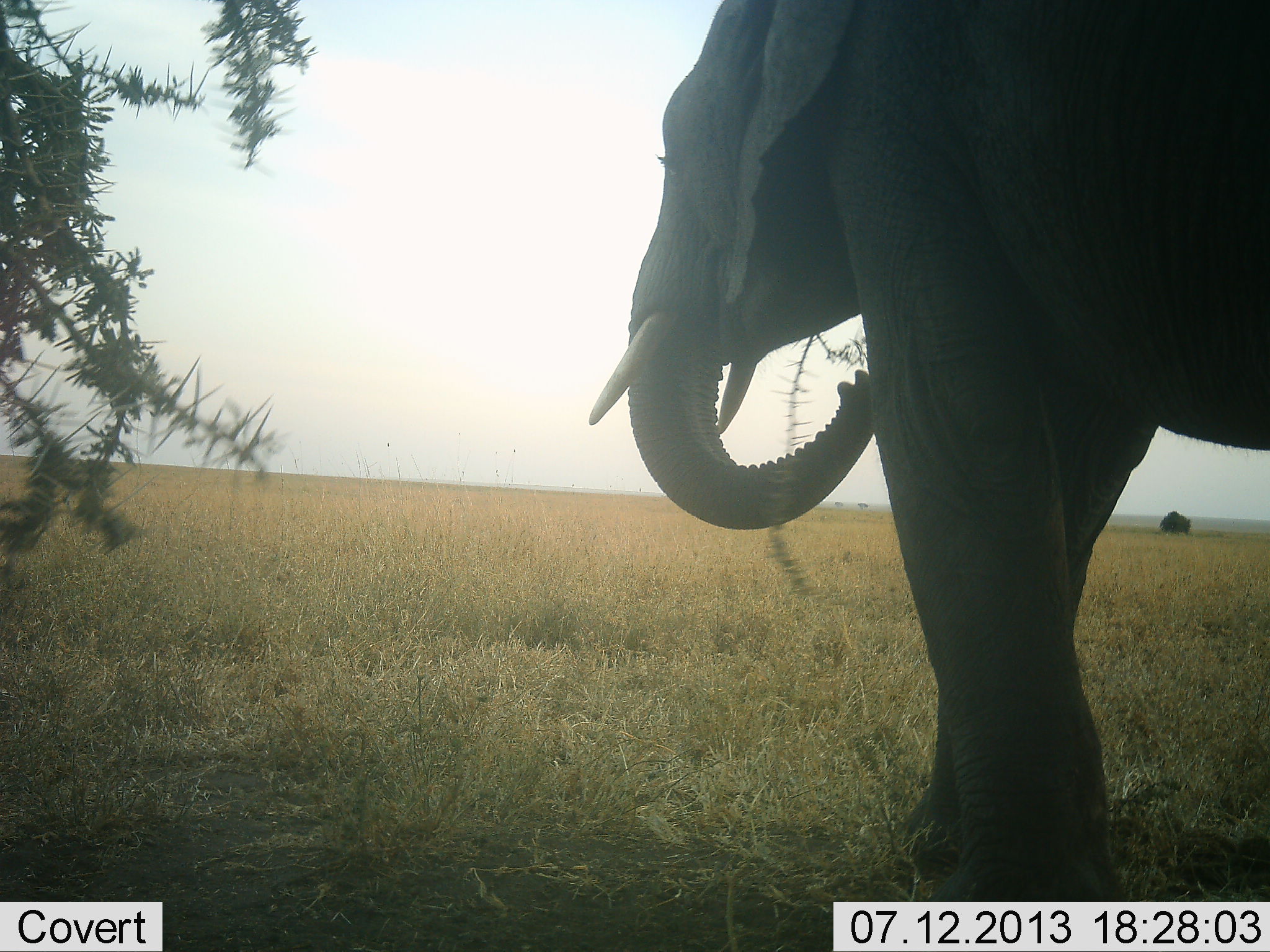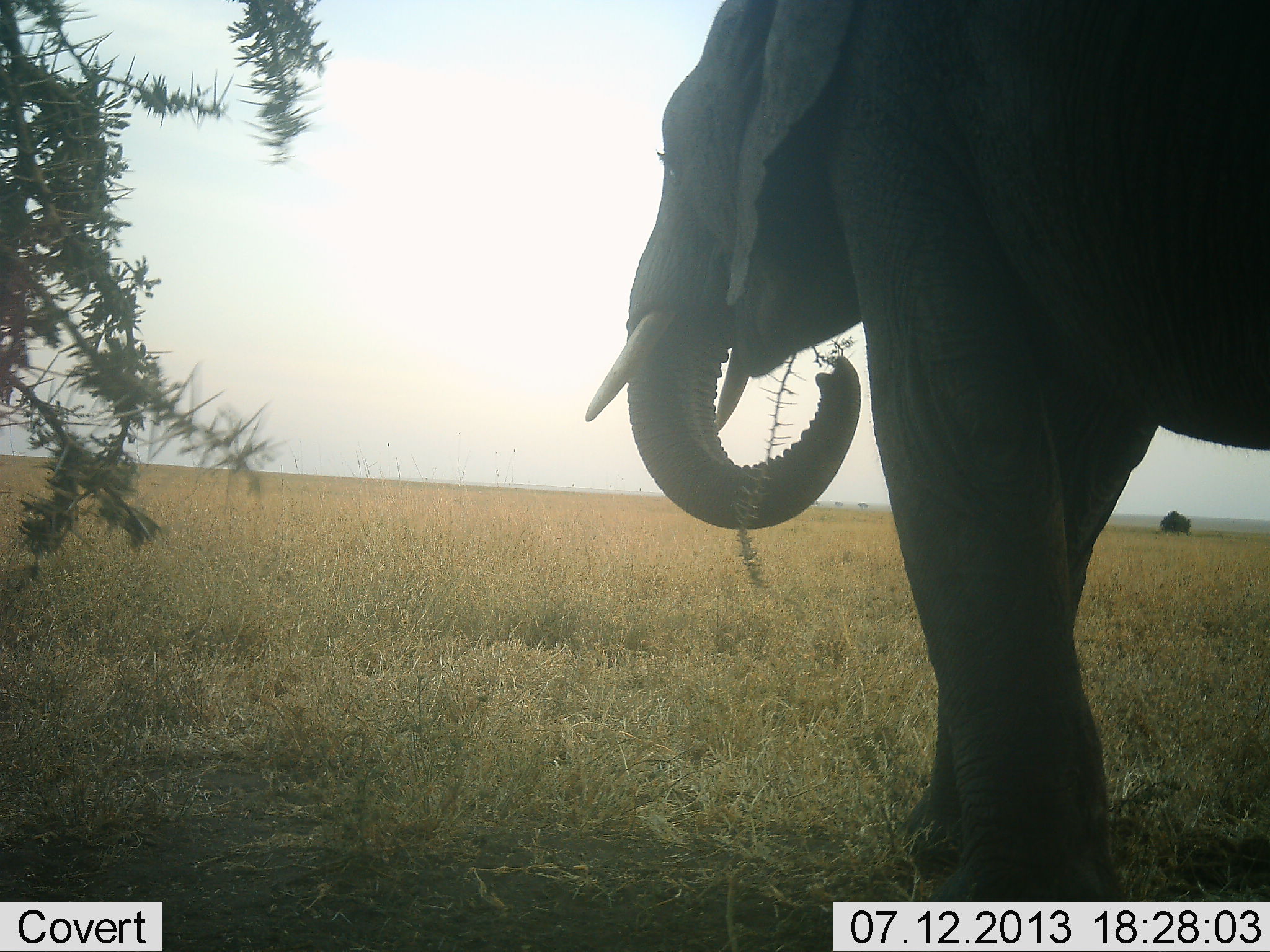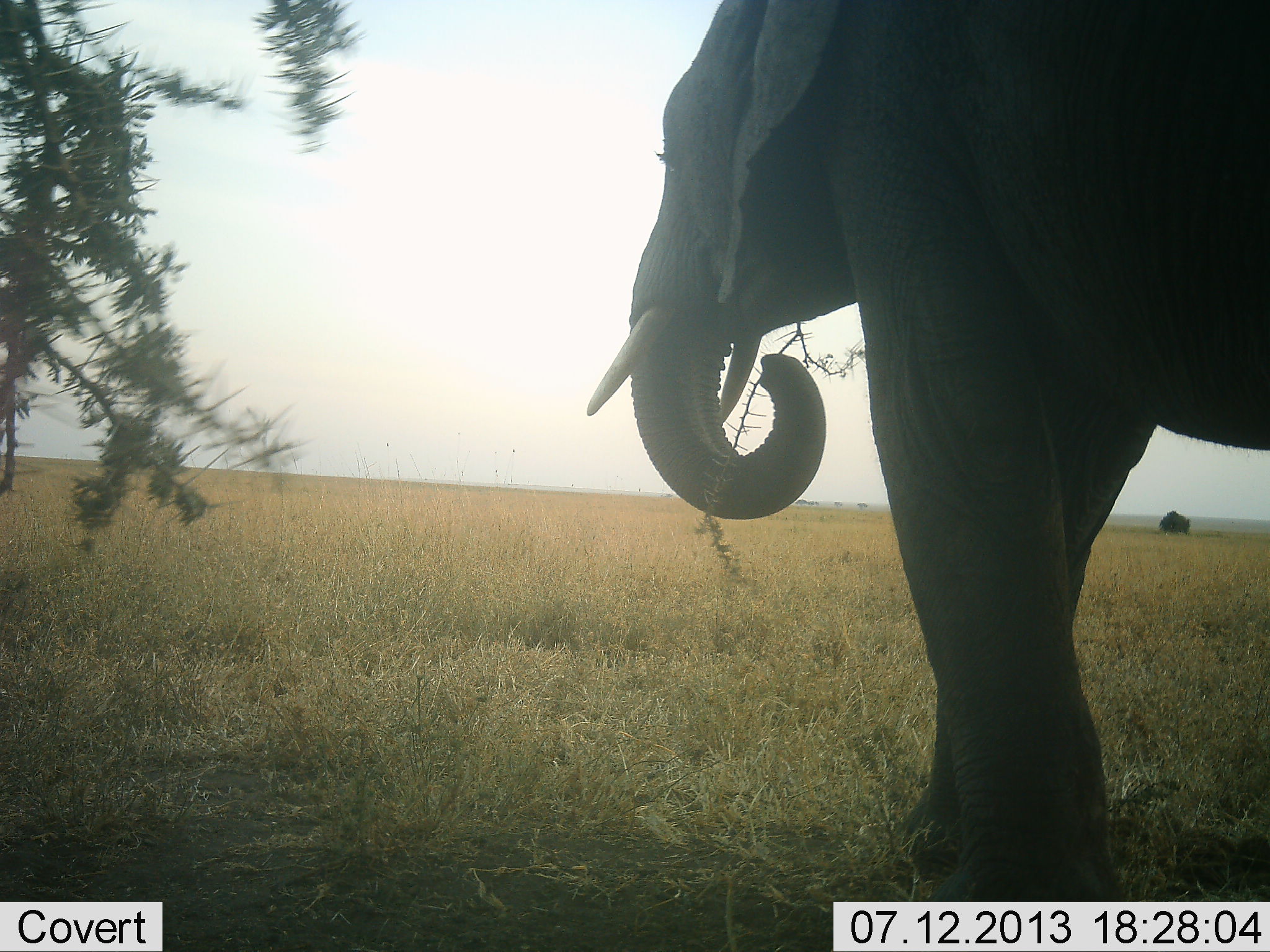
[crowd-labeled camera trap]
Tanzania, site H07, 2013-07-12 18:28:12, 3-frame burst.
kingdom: Animalia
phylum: Chordata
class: Mammalia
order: Proboscidea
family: Elephantidae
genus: Loxodonta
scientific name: Loxodonta africana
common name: african bush elephant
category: elephant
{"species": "elephant (african bush elephant) (Loxodonta africana)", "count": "1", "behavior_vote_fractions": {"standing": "40%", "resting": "0%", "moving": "0%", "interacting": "0%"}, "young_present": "0%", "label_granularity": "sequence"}